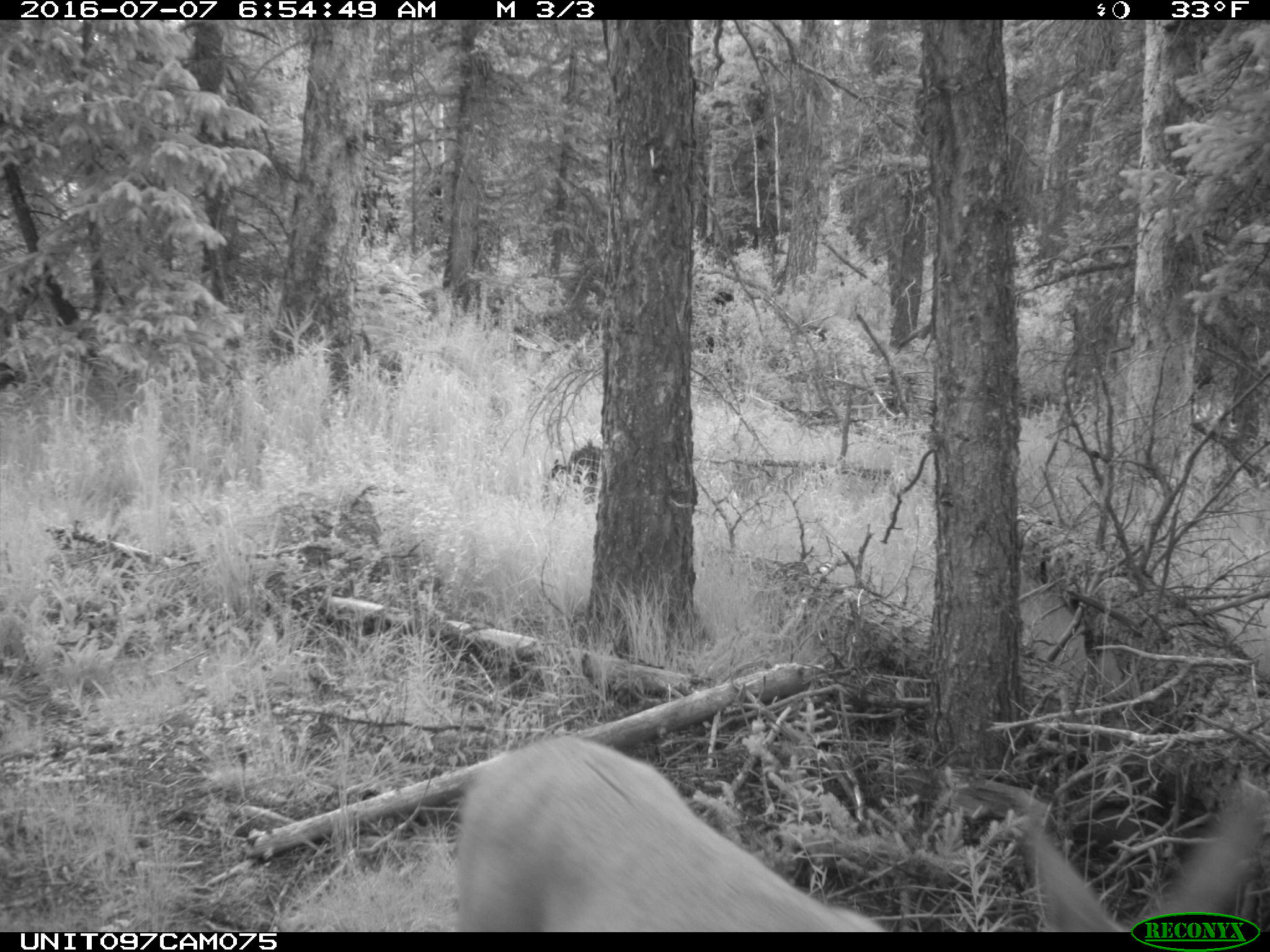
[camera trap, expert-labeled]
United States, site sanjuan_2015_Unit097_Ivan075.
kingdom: Animalia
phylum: Chordata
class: Mammalia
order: Artiodactyla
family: Cervidae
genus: Odocoileus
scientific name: Odocoileus hemionus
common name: mule deer